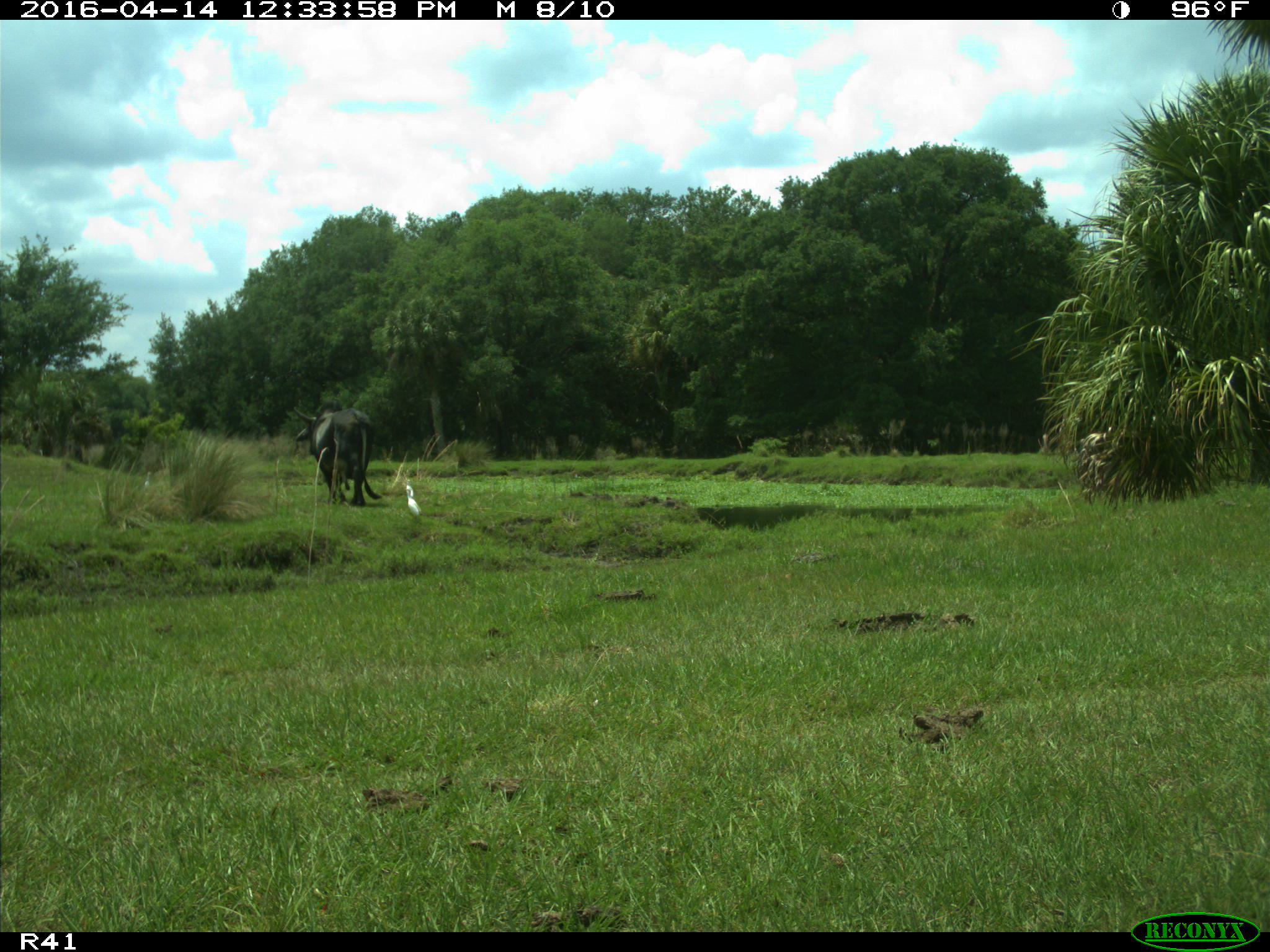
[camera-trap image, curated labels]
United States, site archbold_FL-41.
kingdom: Animalia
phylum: Chordata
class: Mammalia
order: Artiodactyla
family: Bovidae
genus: Bos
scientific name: Bos taurus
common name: domestic cow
Bos taurus (domestic cow).